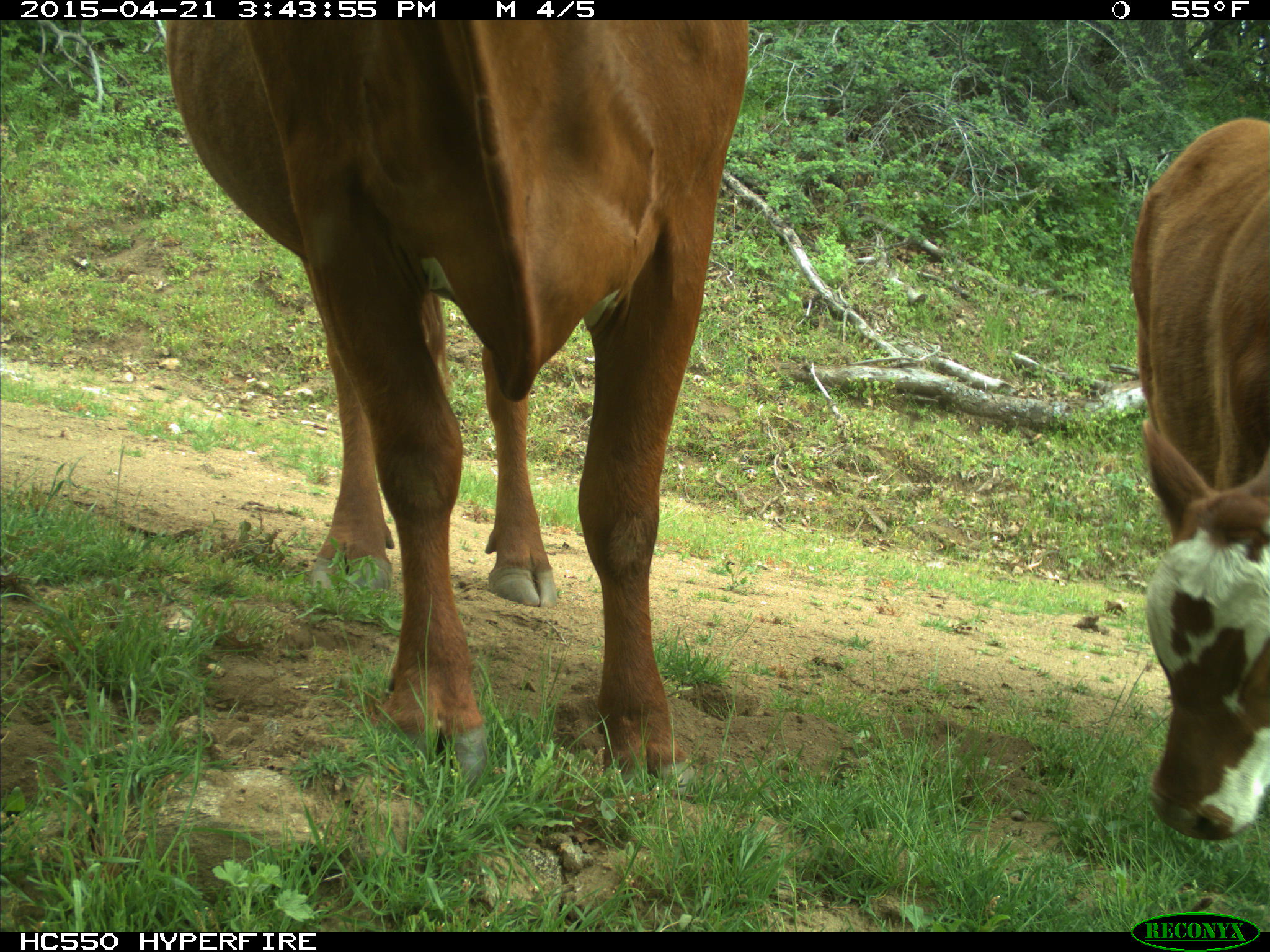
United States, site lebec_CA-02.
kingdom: Animalia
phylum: Chordata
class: Mammalia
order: Artiodactyla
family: Bovidae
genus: Bos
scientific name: Bos taurus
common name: domestic cow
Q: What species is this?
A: Bos taurus (domestic cow).